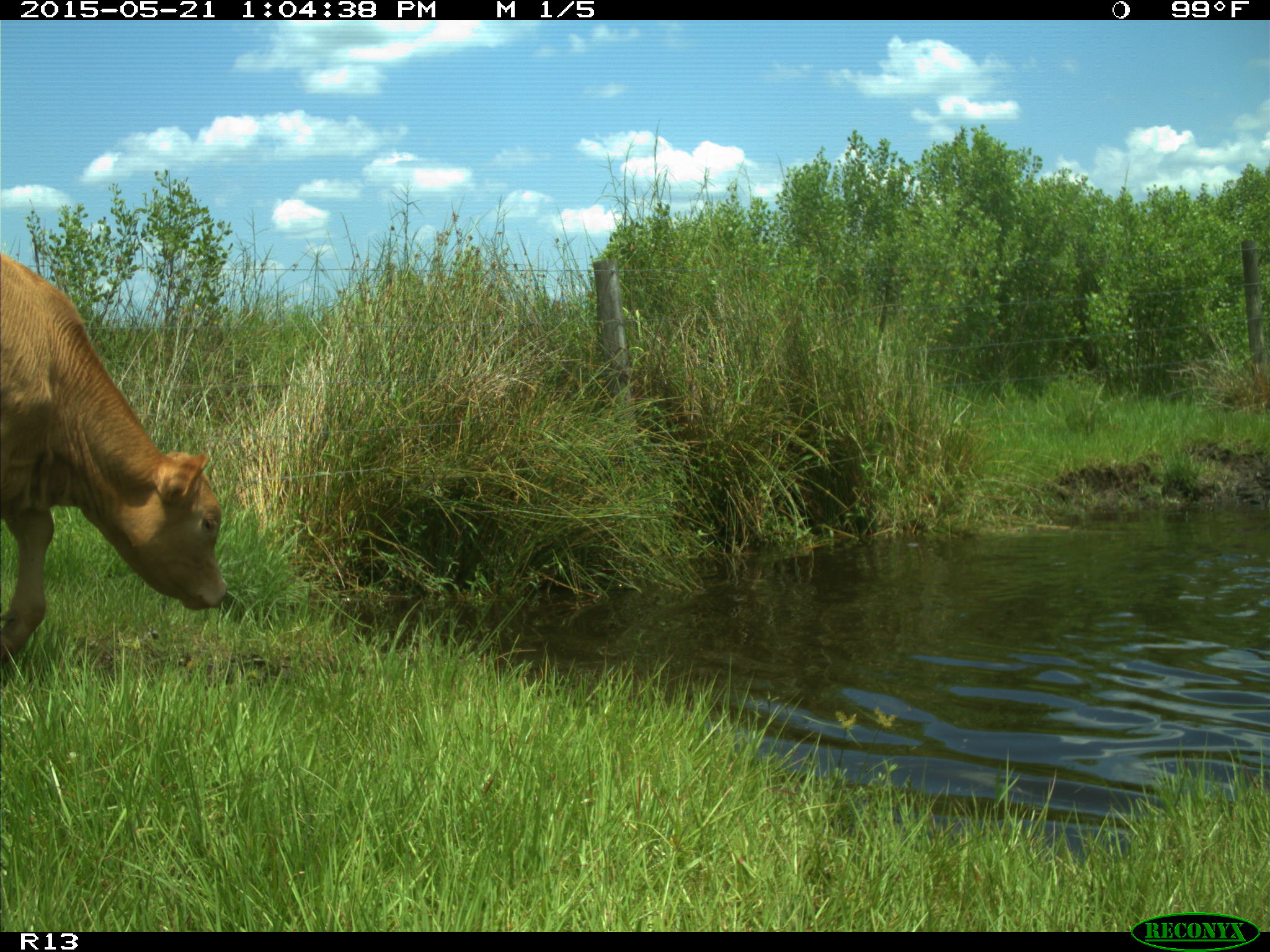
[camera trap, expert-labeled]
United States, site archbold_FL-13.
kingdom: Animalia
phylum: Chordata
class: Mammalia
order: Artiodactyla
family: Bovidae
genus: Bos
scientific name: Bos taurus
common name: domestic cow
Bos taurus (domestic cow).